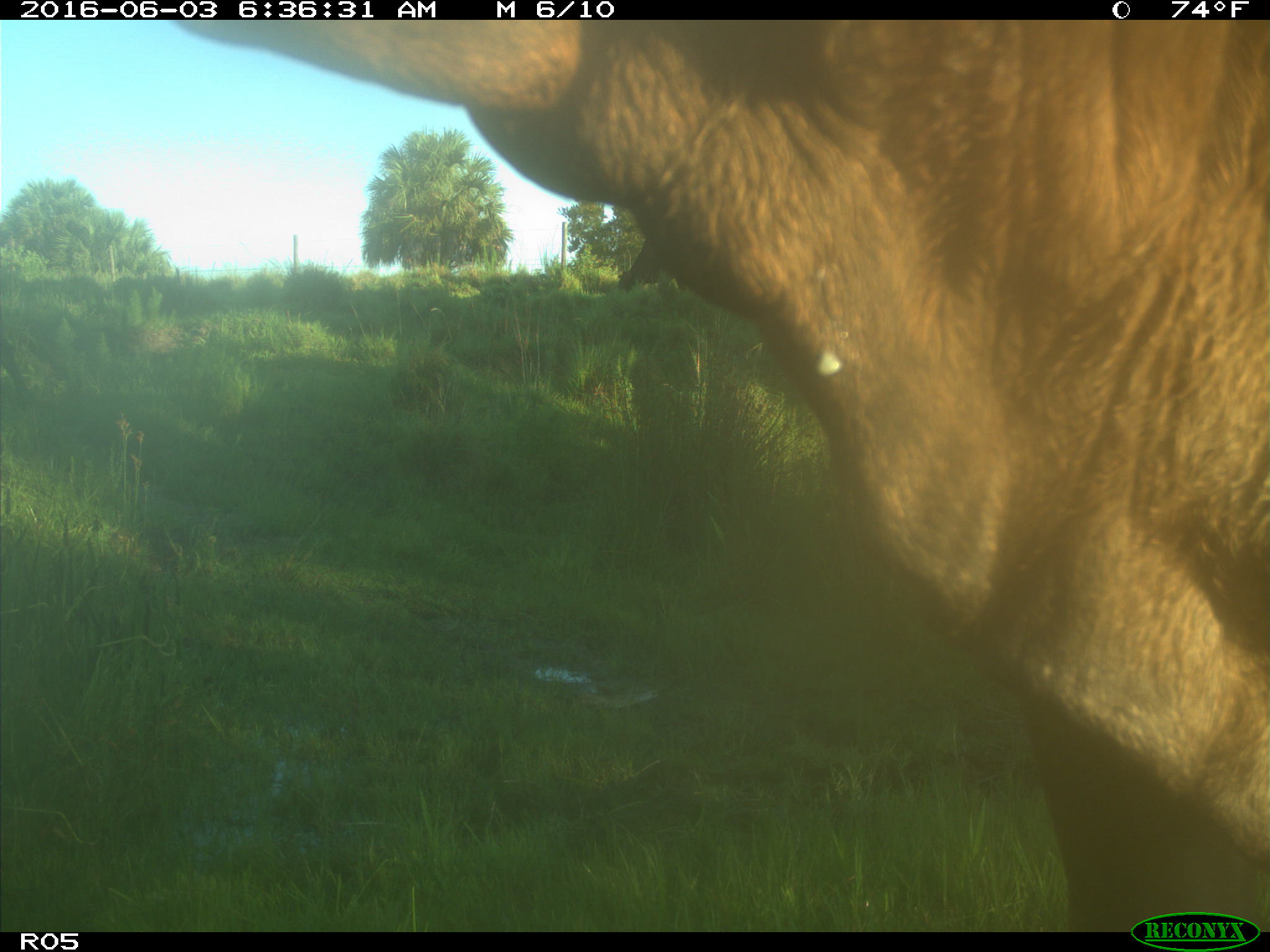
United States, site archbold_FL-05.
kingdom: Animalia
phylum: Chordata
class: Mammalia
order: Artiodactyla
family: Bovidae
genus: Bos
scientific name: Bos taurus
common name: domestic cow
Bos taurus (domestic cow).